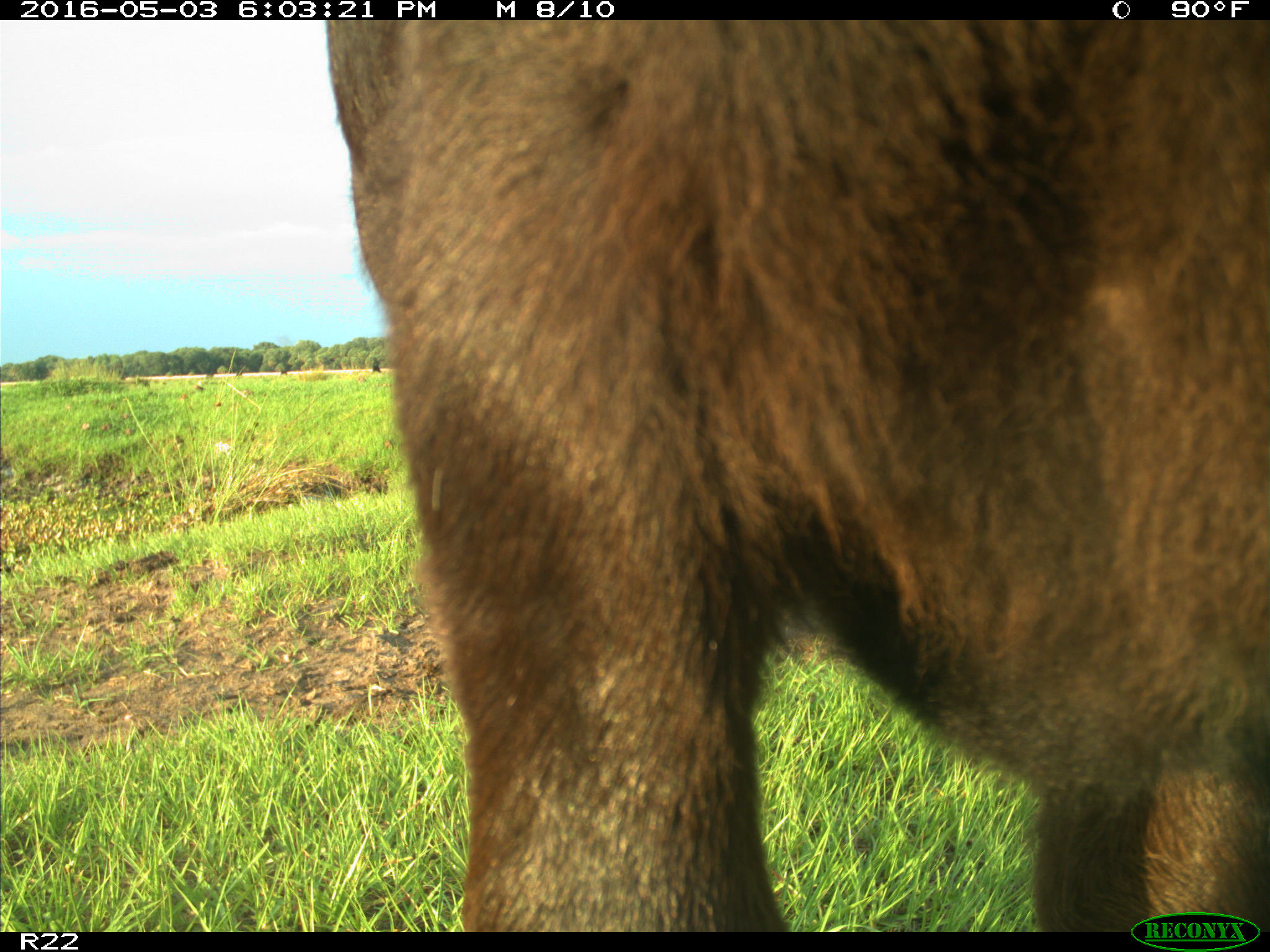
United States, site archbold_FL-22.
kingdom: Animalia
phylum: Chordata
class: Mammalia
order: Artiodactyla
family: Bovidae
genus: Bos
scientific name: Bos taurus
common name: domestic cow